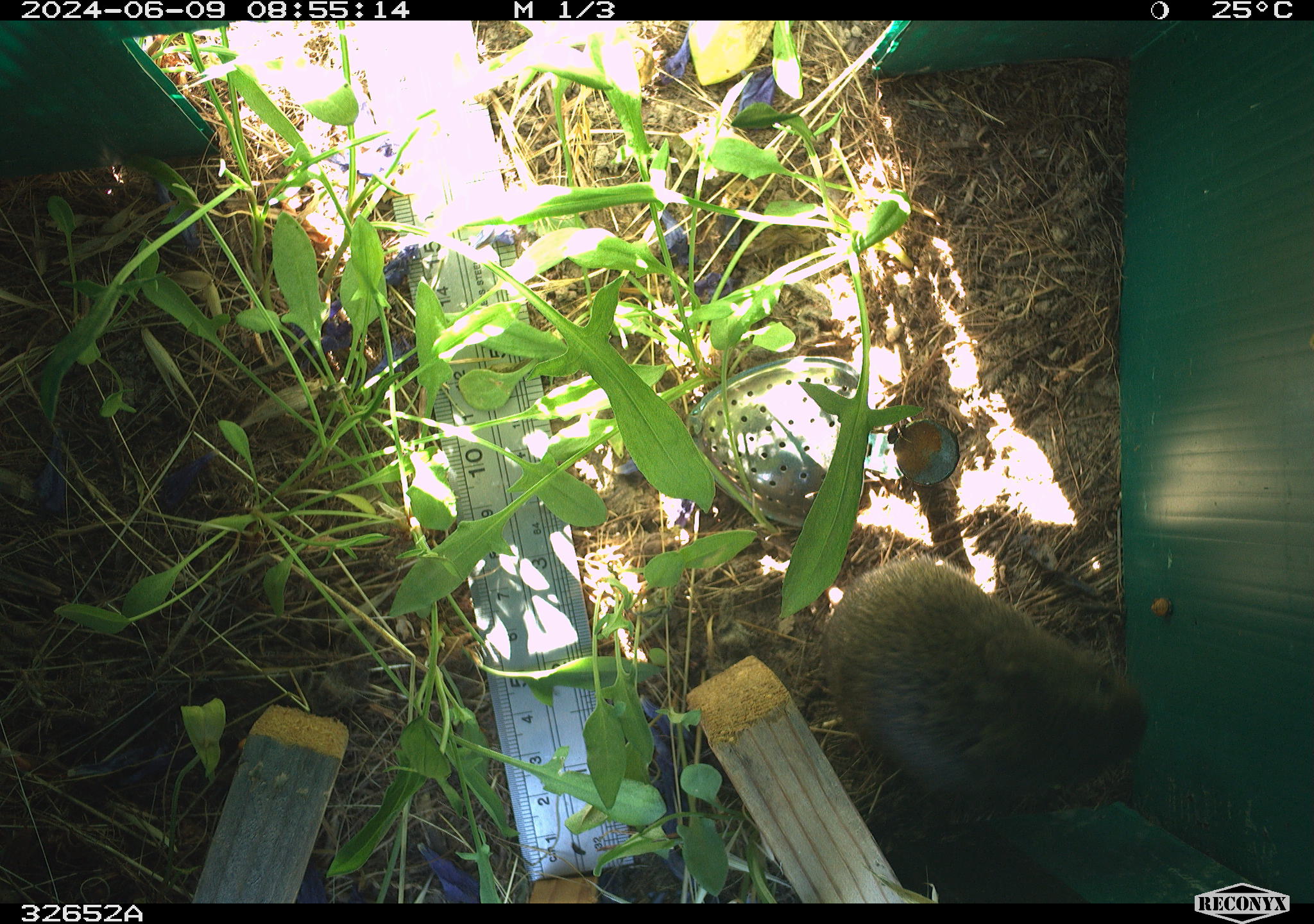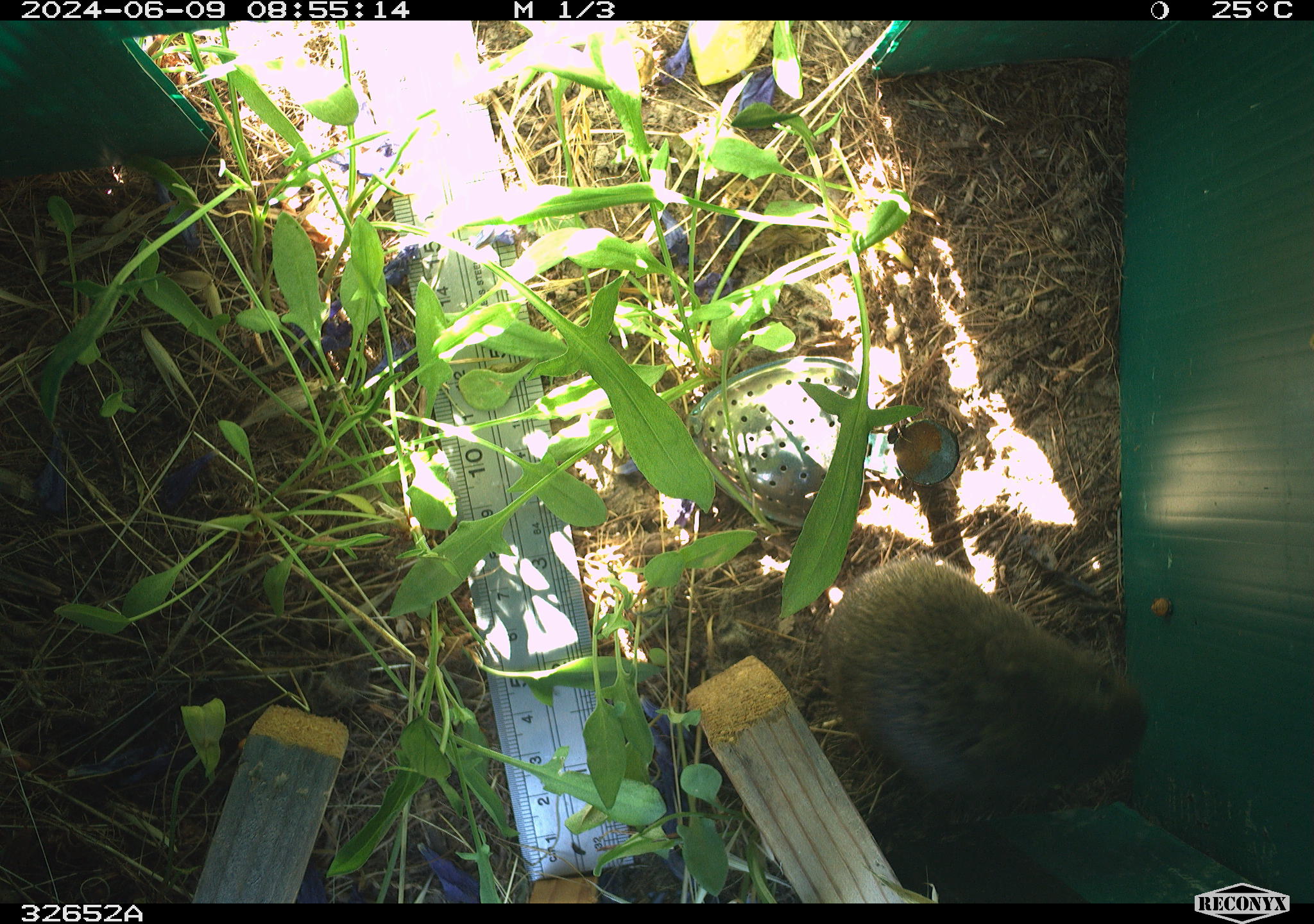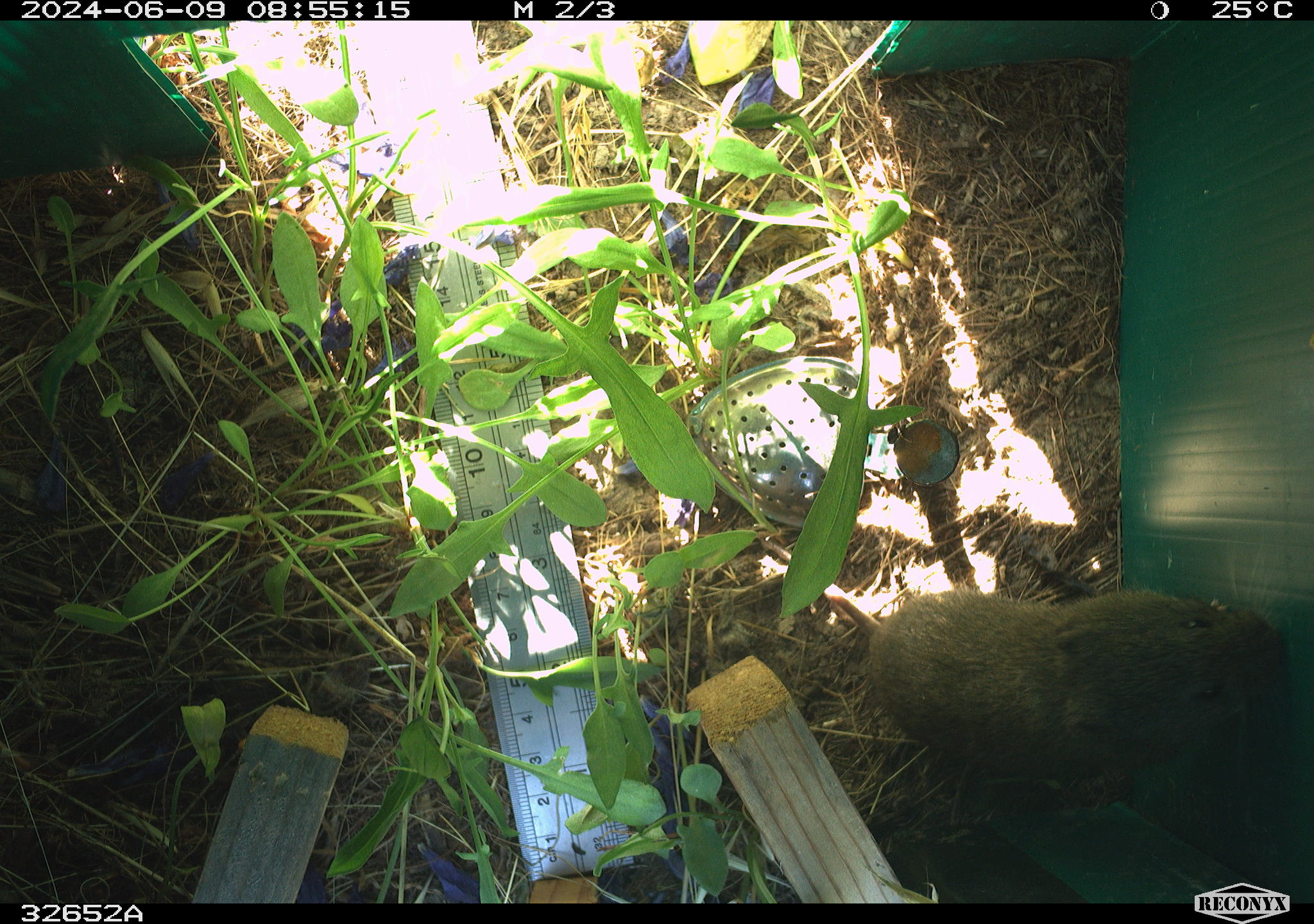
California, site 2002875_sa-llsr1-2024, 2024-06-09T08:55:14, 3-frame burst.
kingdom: Animalia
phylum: Chordata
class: Mammalia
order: Rodentia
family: Cricetidae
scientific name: Arvicolinae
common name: voles, lemmings, and muskrats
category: arvicolinae subfamily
Arvicolinae subfamily (voles, lemmings, and muskrats) (Arvicolinae).